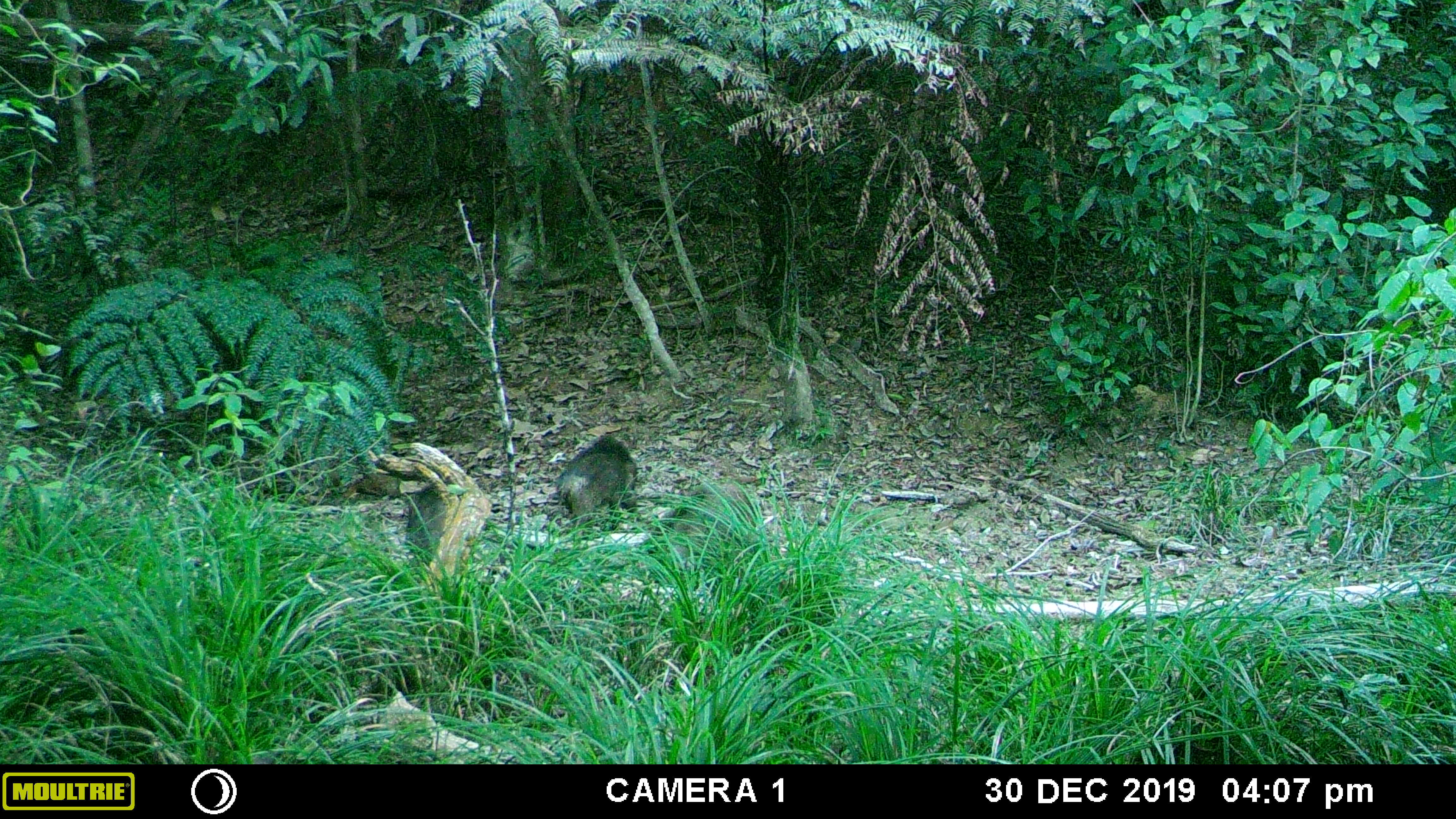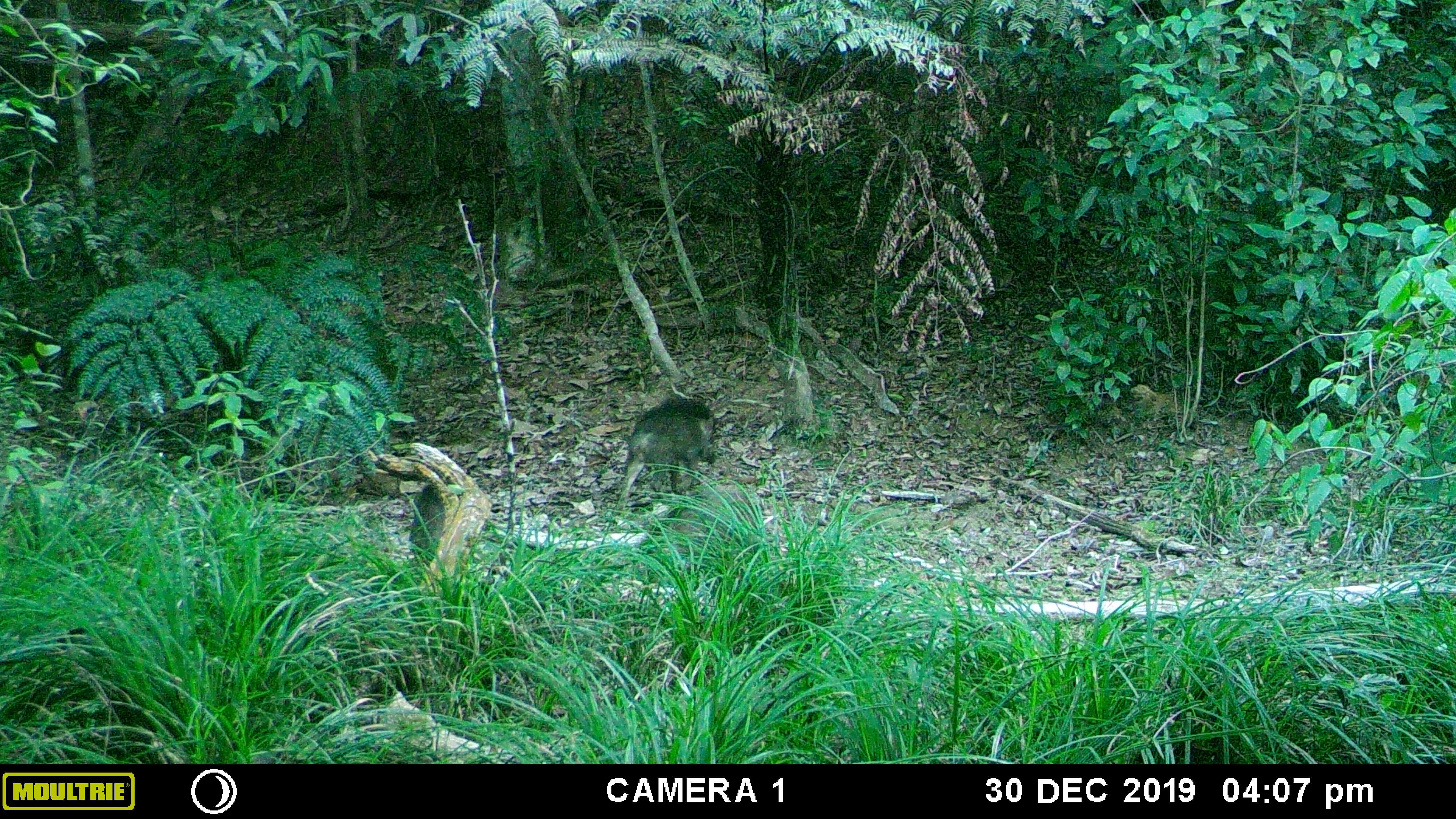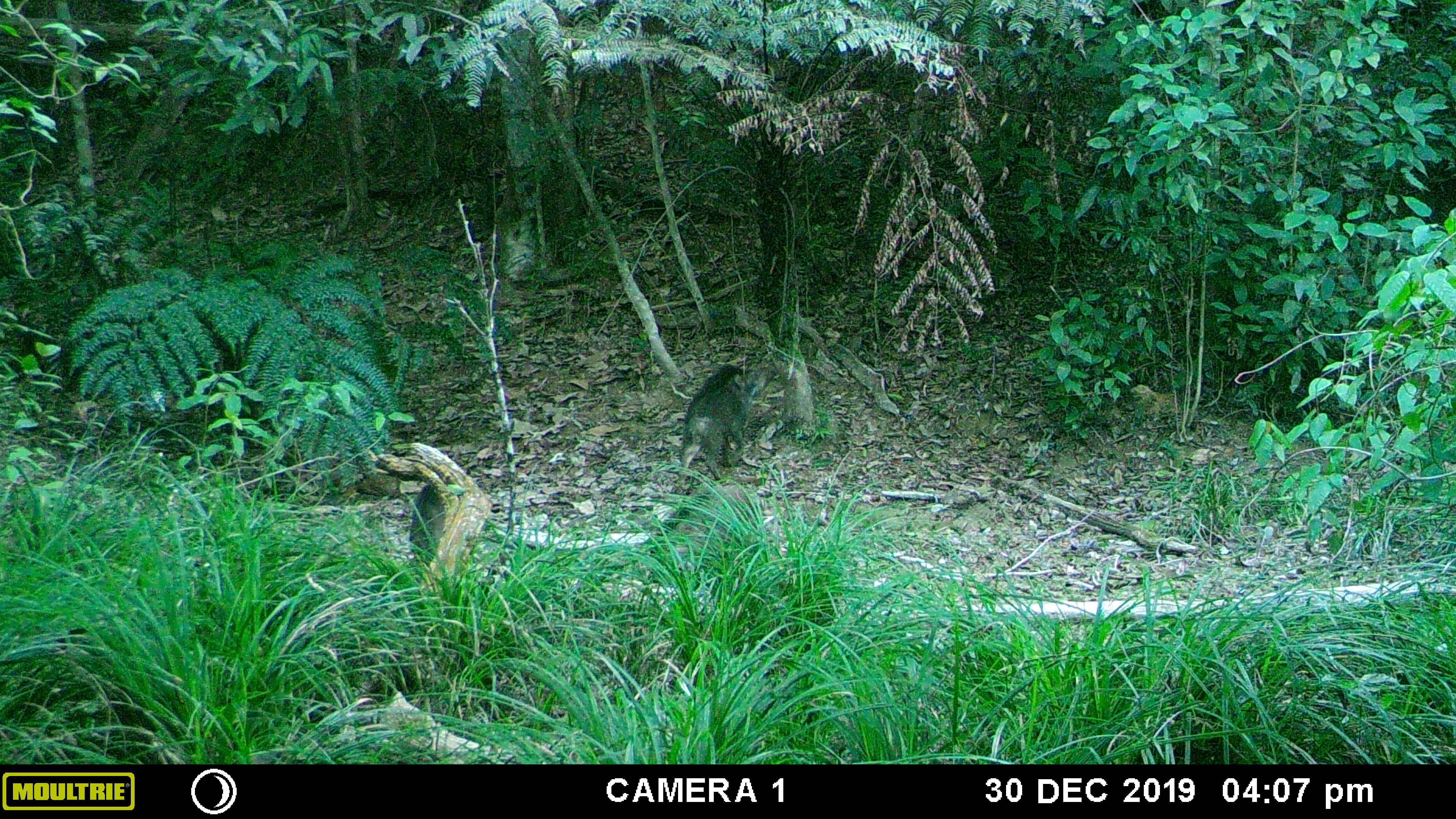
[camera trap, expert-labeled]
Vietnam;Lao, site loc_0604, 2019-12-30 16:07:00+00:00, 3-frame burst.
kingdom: Animalia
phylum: Chordata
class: Mammalia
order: Artiodactyla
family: Suidae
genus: Sus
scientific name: Sus scrofa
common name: eurasian wild pig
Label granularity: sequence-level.